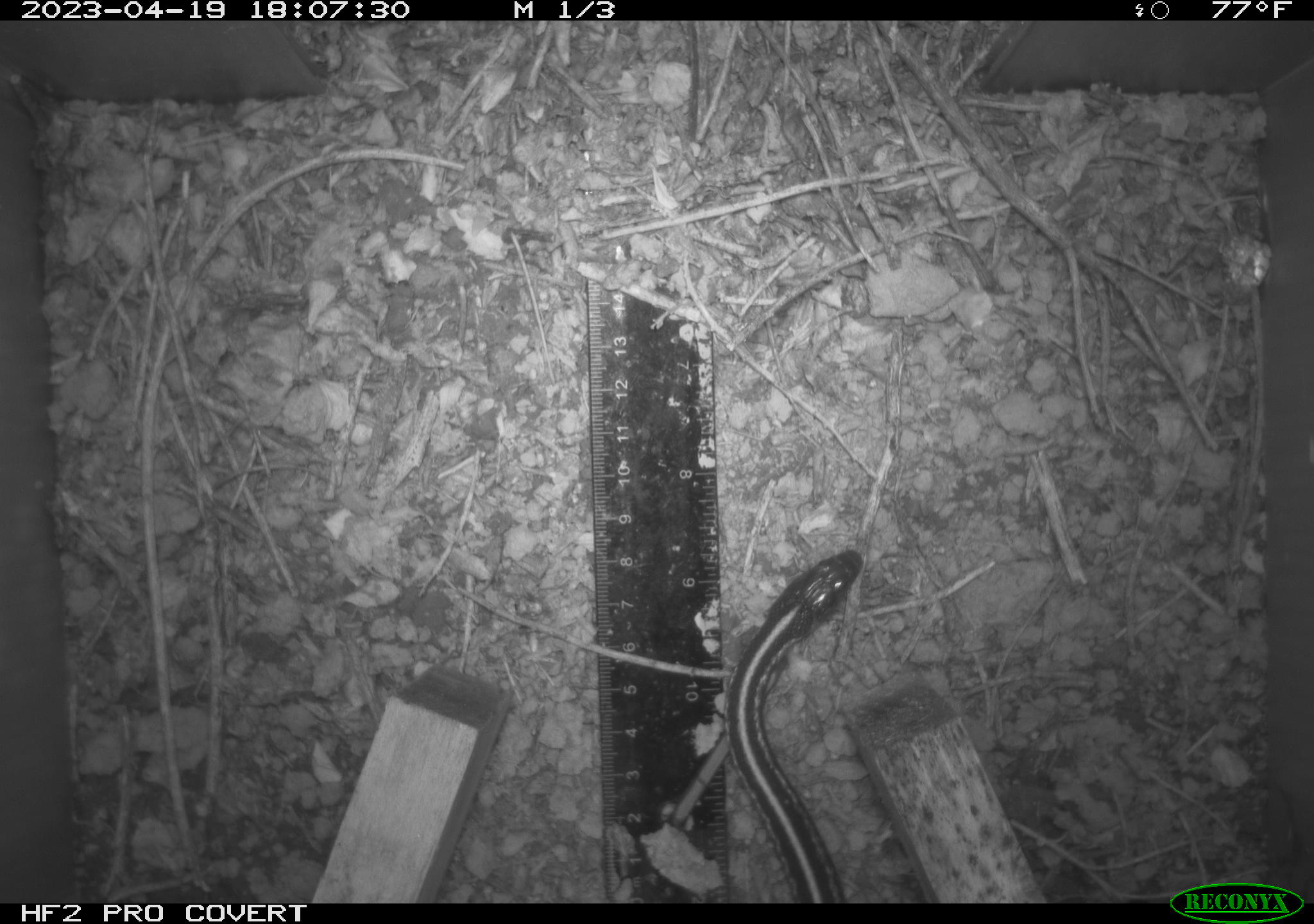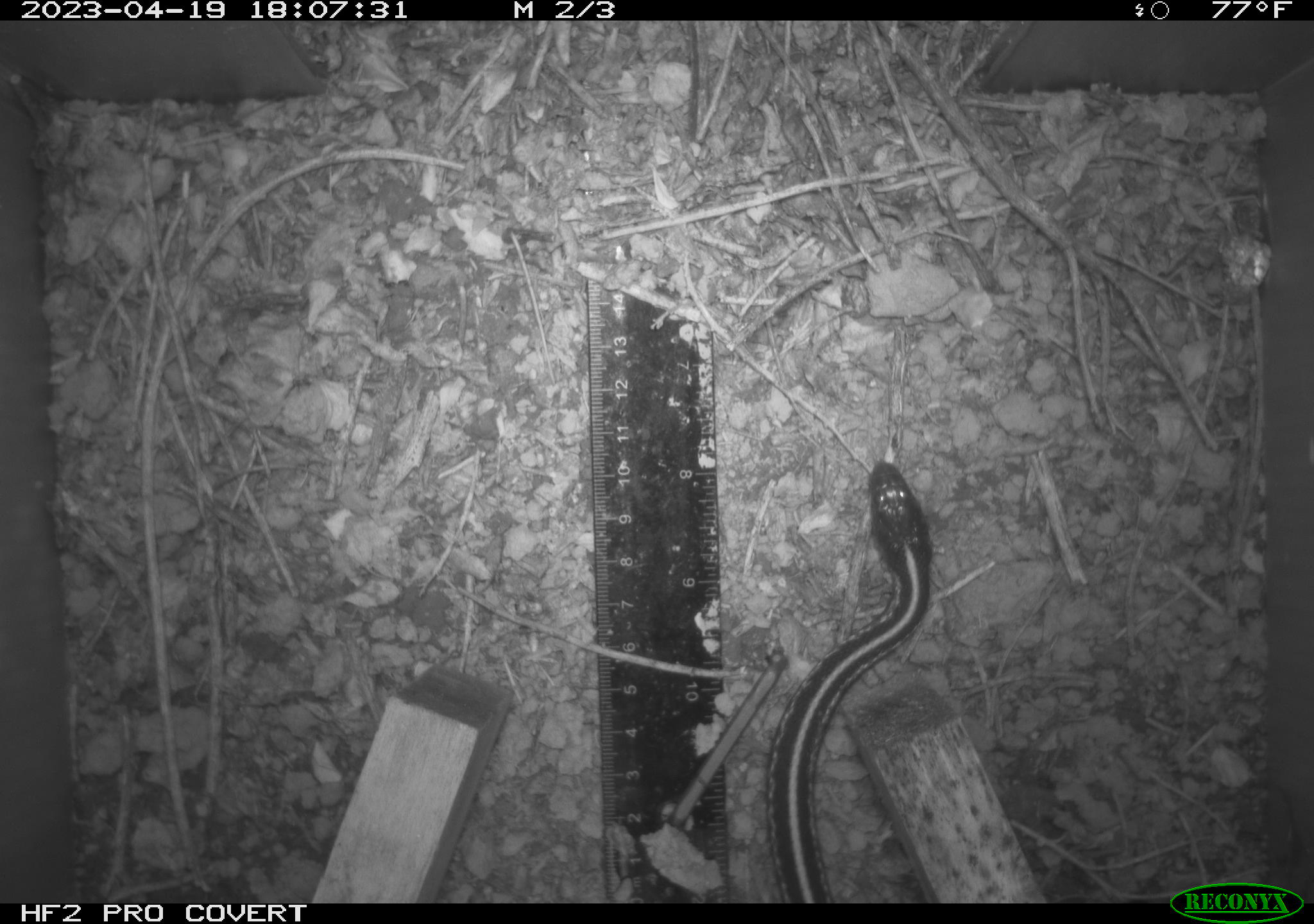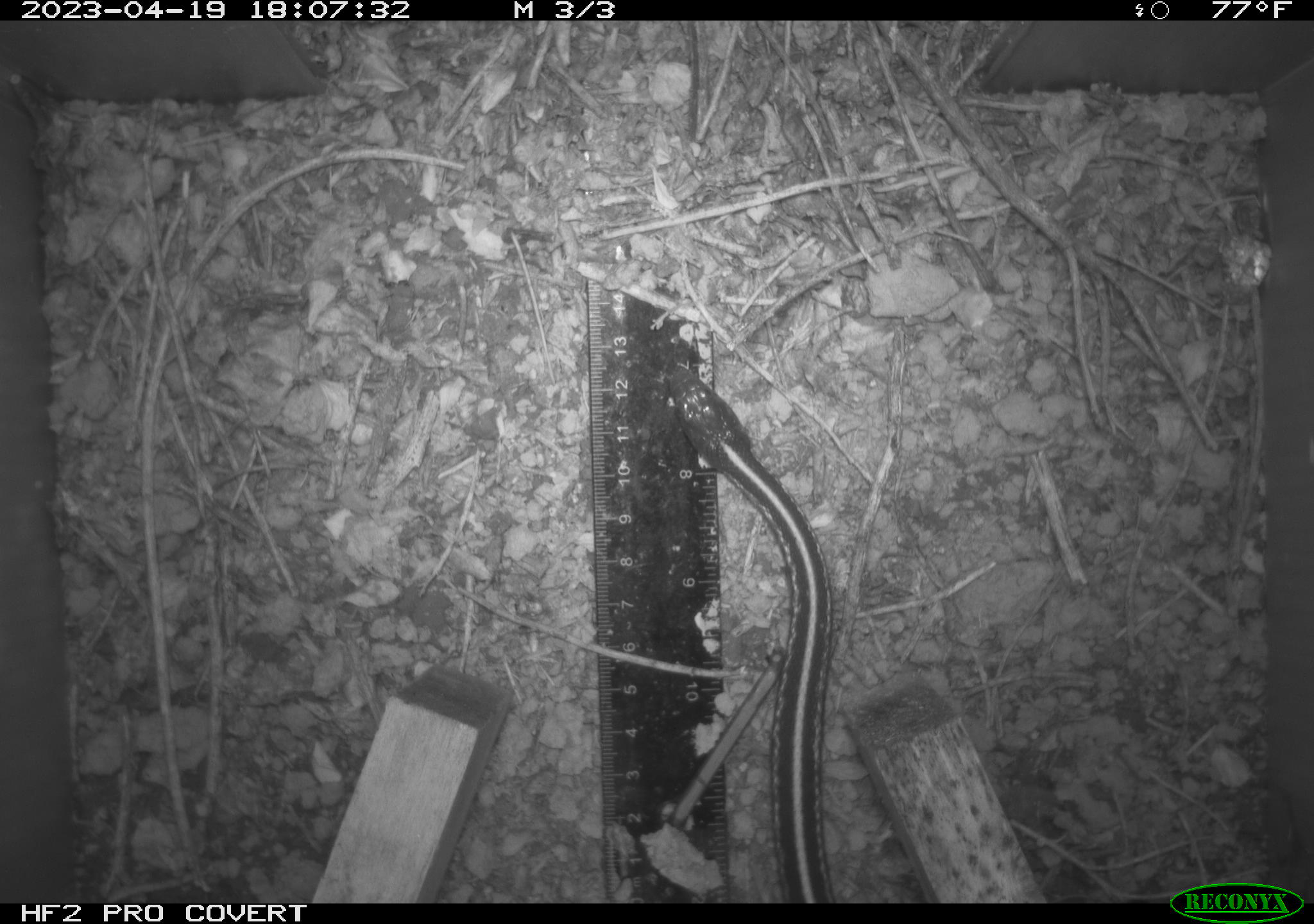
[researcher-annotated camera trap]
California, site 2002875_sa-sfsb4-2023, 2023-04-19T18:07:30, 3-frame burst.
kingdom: Animalia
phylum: Chordata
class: Reptilia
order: Squamata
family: Colubridae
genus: Thamnophis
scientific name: Thamnophis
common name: american gartersnakes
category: thamnophis species